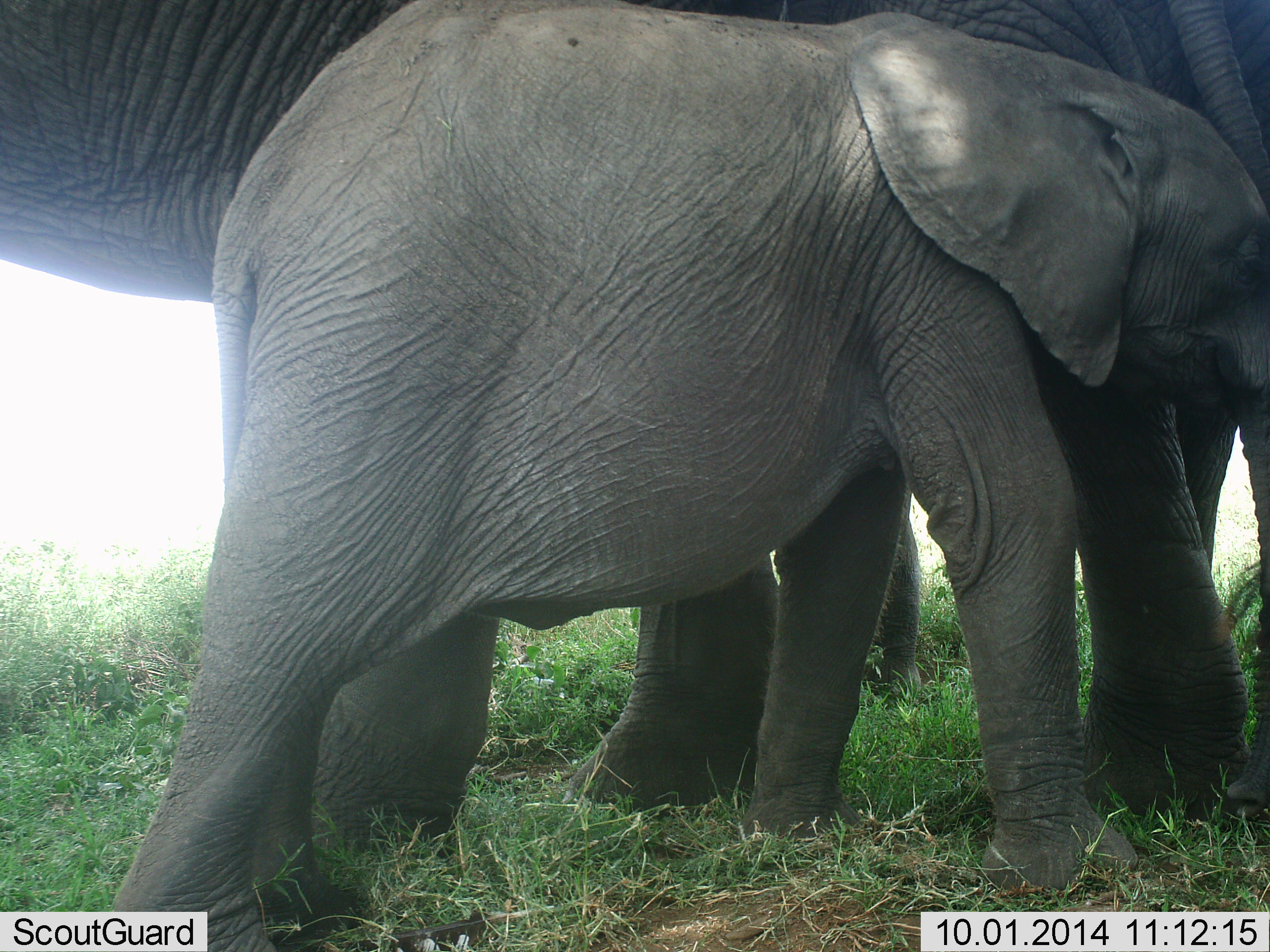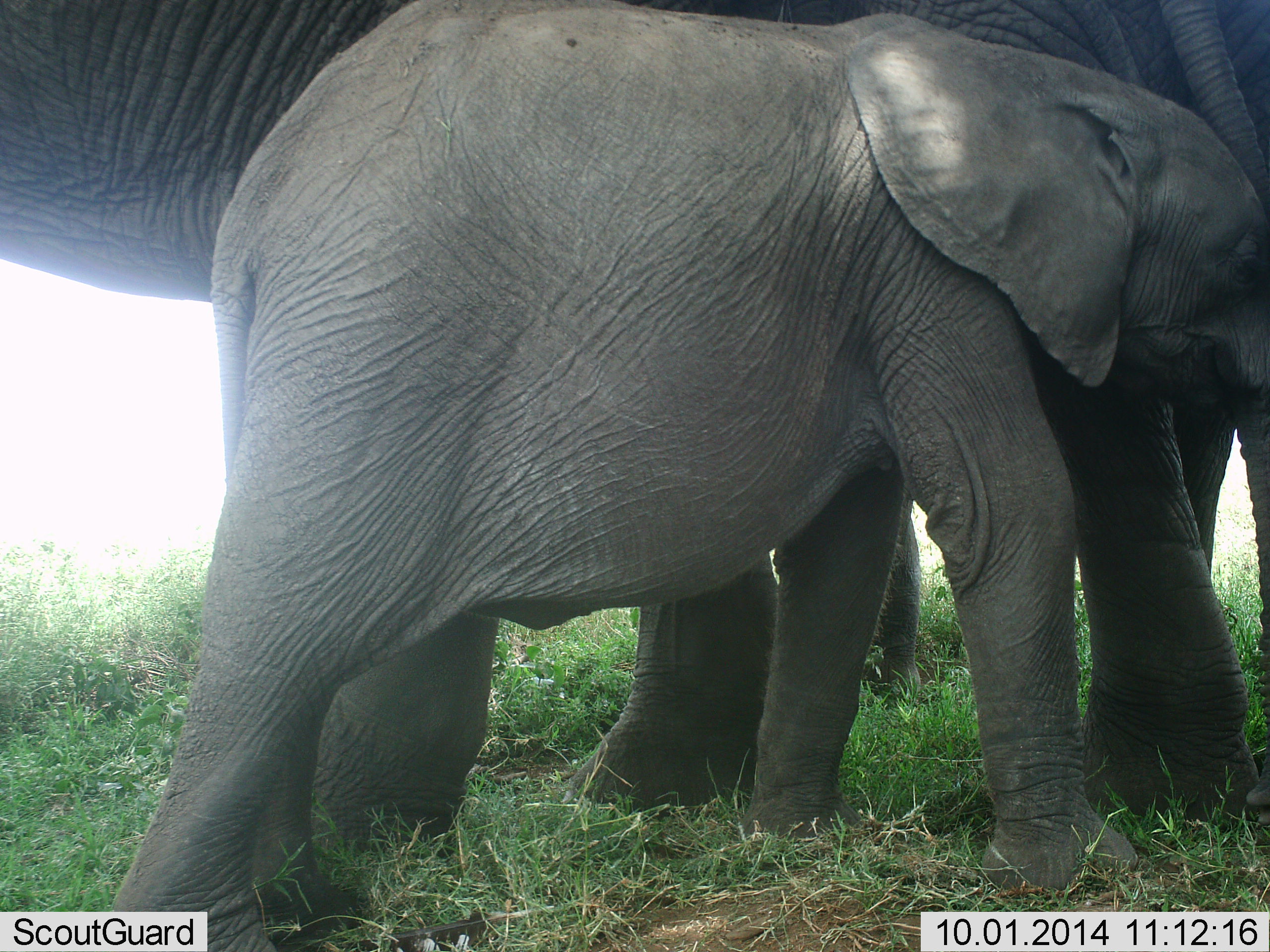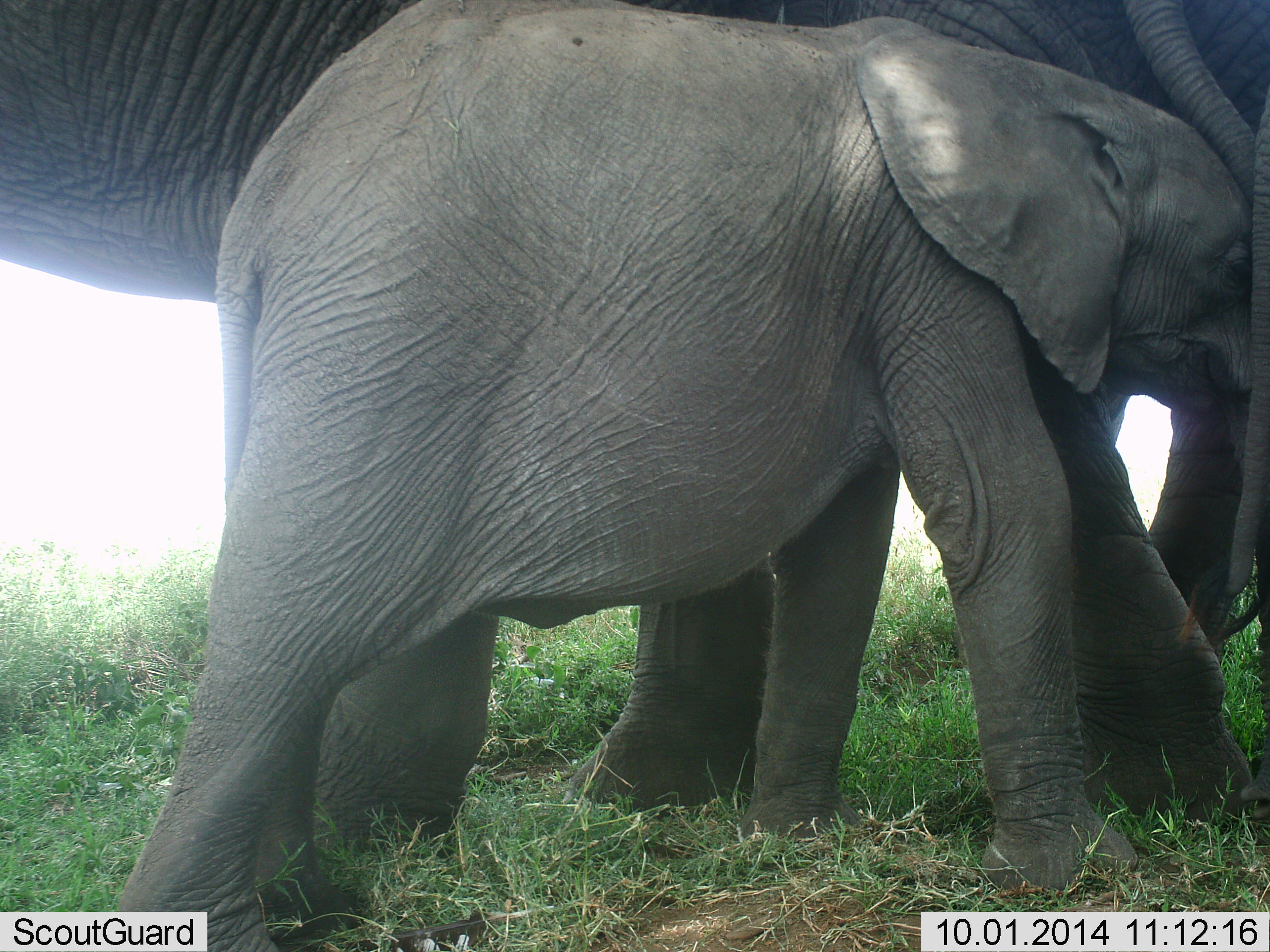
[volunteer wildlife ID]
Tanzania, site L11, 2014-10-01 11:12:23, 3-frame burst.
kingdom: Animalia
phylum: Chordata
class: Mammalia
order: Proboscidea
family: Elephantidae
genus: Loxodonta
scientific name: Loxodonta africana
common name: african bush elephant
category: elephant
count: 2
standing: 50%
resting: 0%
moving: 40%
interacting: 40%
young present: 90%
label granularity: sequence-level